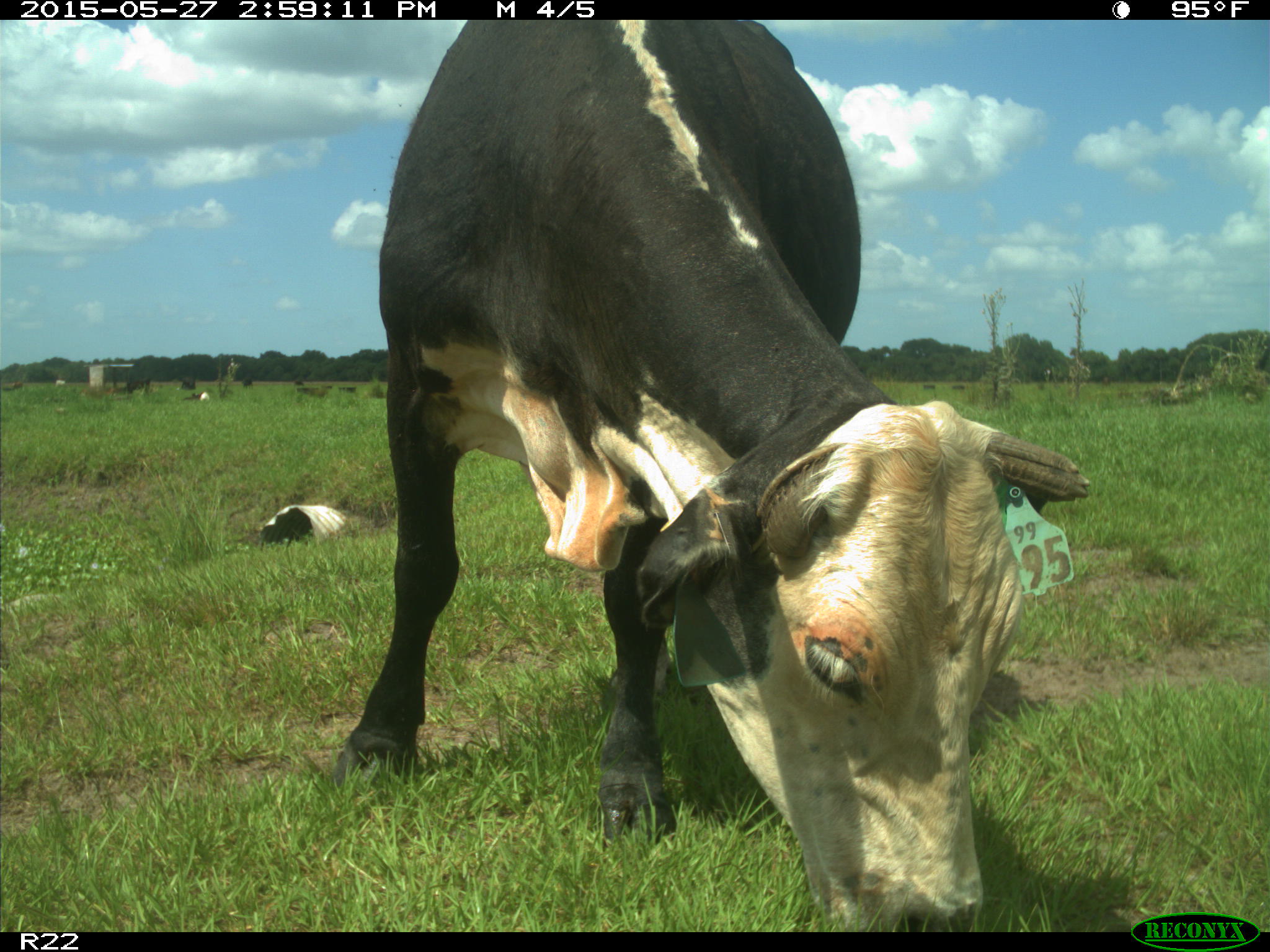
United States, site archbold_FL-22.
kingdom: Animalia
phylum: Chordata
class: Mammalia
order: Artiodactyla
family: Bovidae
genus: Bos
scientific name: Bos taurus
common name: domestic cow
Bos taurus (domestic cow).